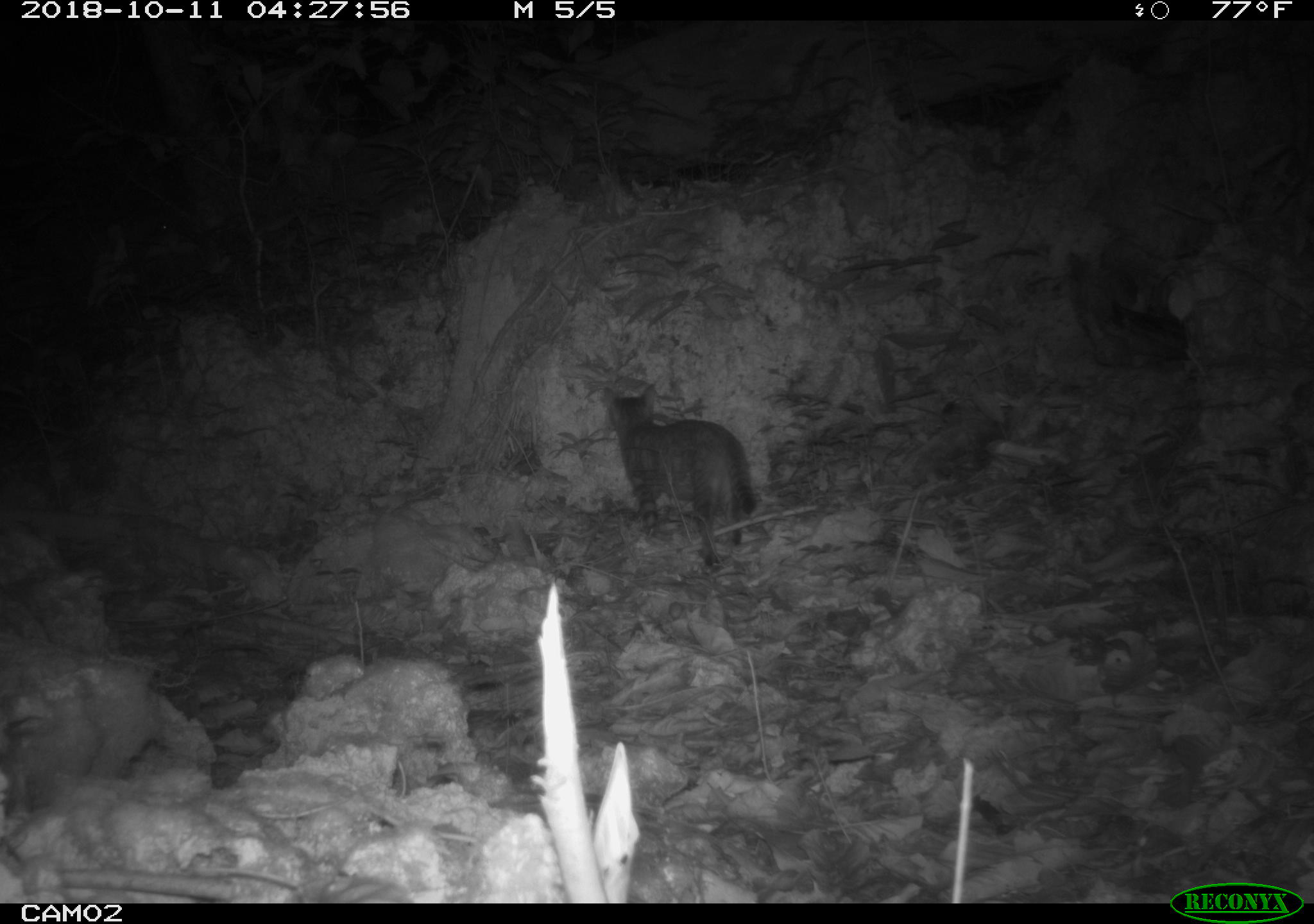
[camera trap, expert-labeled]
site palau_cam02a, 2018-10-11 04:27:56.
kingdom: Animalia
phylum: Chordata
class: Mammalia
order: Carnivora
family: Felidae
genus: Felis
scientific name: Felis catus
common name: cat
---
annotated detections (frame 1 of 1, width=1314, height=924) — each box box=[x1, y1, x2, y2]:
cat: box=[597, 379, 756, 570]